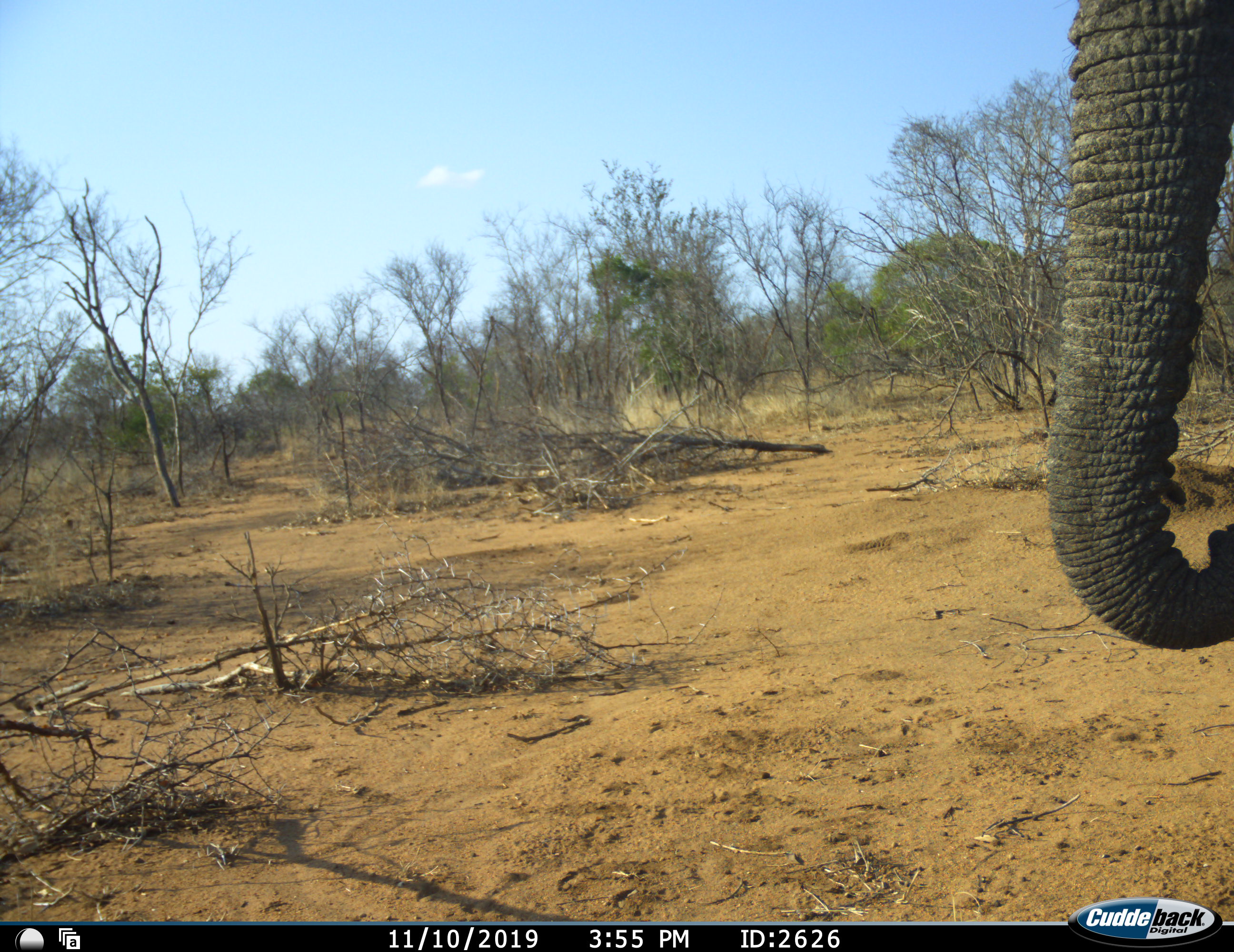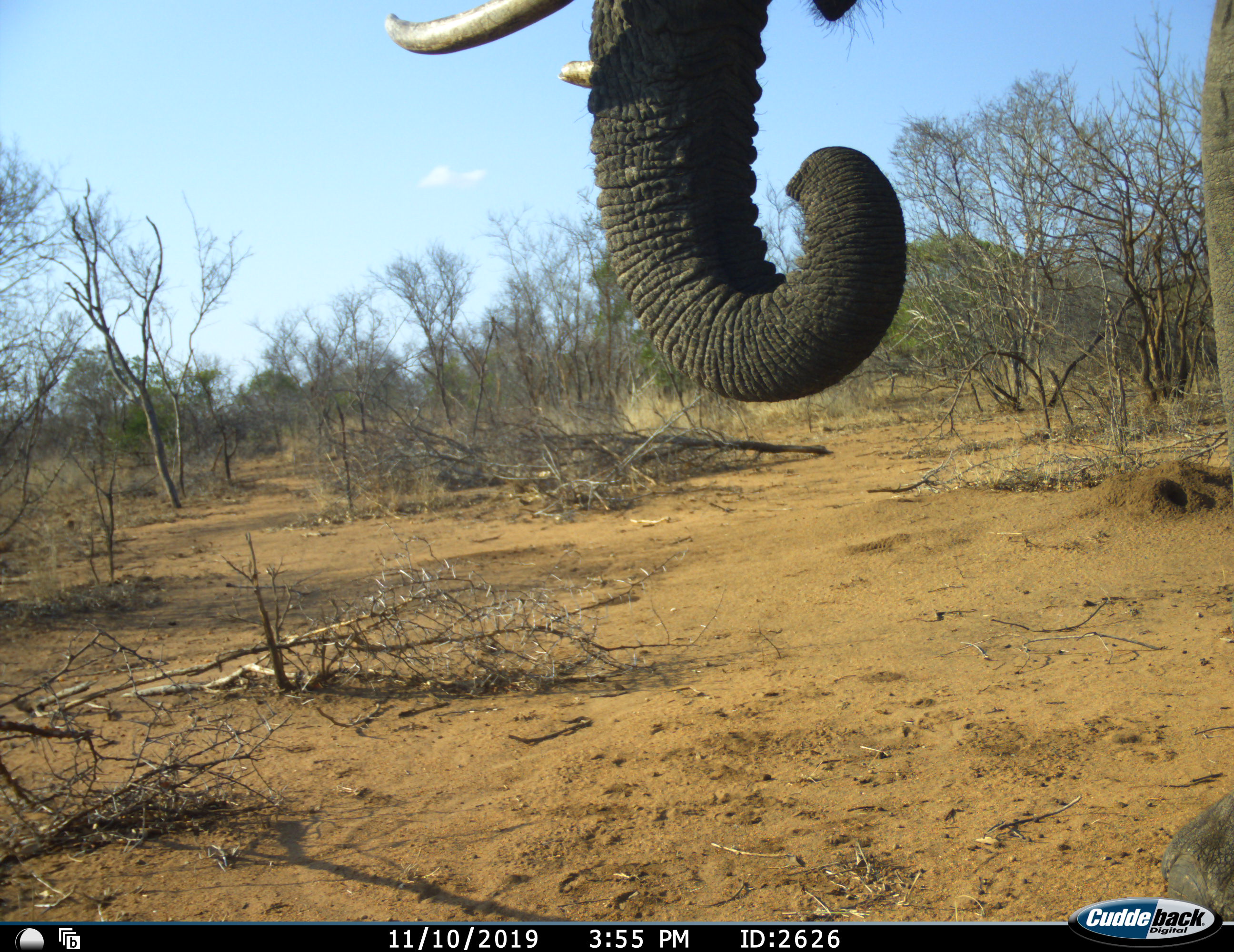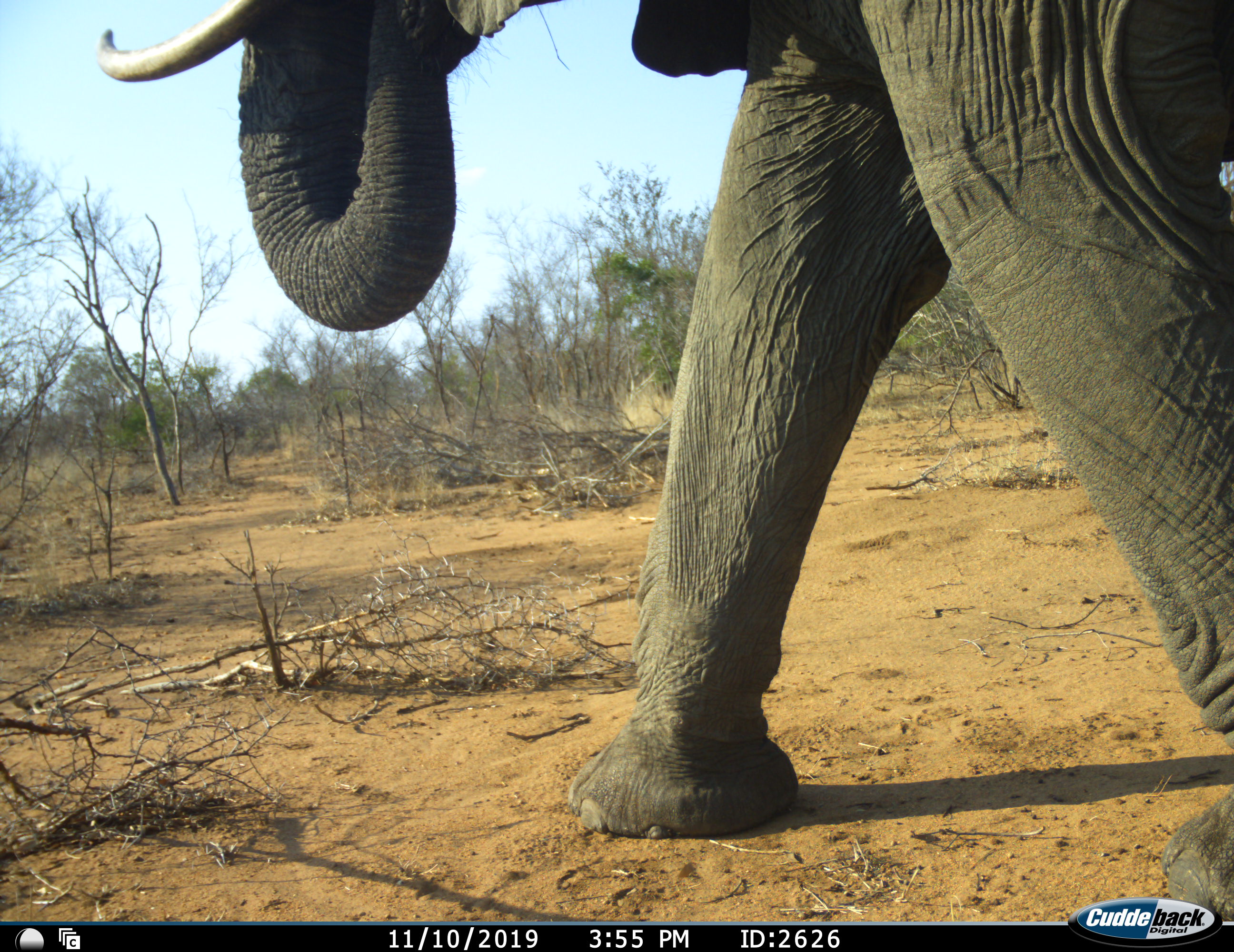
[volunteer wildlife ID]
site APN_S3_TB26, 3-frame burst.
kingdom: Animalia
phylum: Chordata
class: Mammalia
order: Proboscidea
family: Elephantidae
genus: Loxodonta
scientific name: Loxodonta africana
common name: african bush elephant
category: elephant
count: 1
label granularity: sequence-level